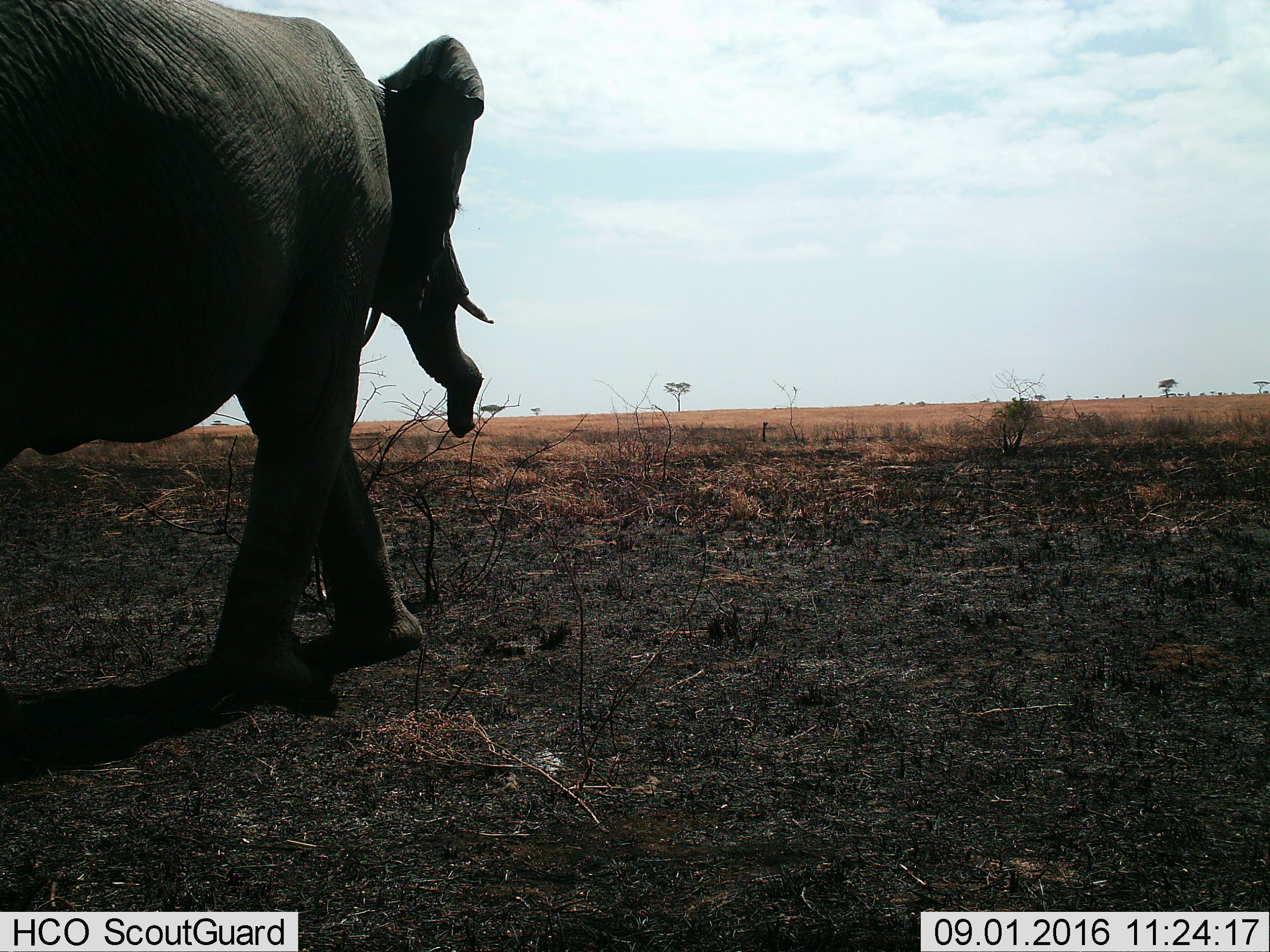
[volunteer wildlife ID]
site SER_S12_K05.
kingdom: Animalia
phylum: Chordata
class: Mammalia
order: Proboscidea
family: Elephantidae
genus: Loxodonta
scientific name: Loxodonta africana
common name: african bush elephant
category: elephant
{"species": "elephant (african bush elephant) (Loxodonta africana)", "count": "1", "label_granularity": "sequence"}